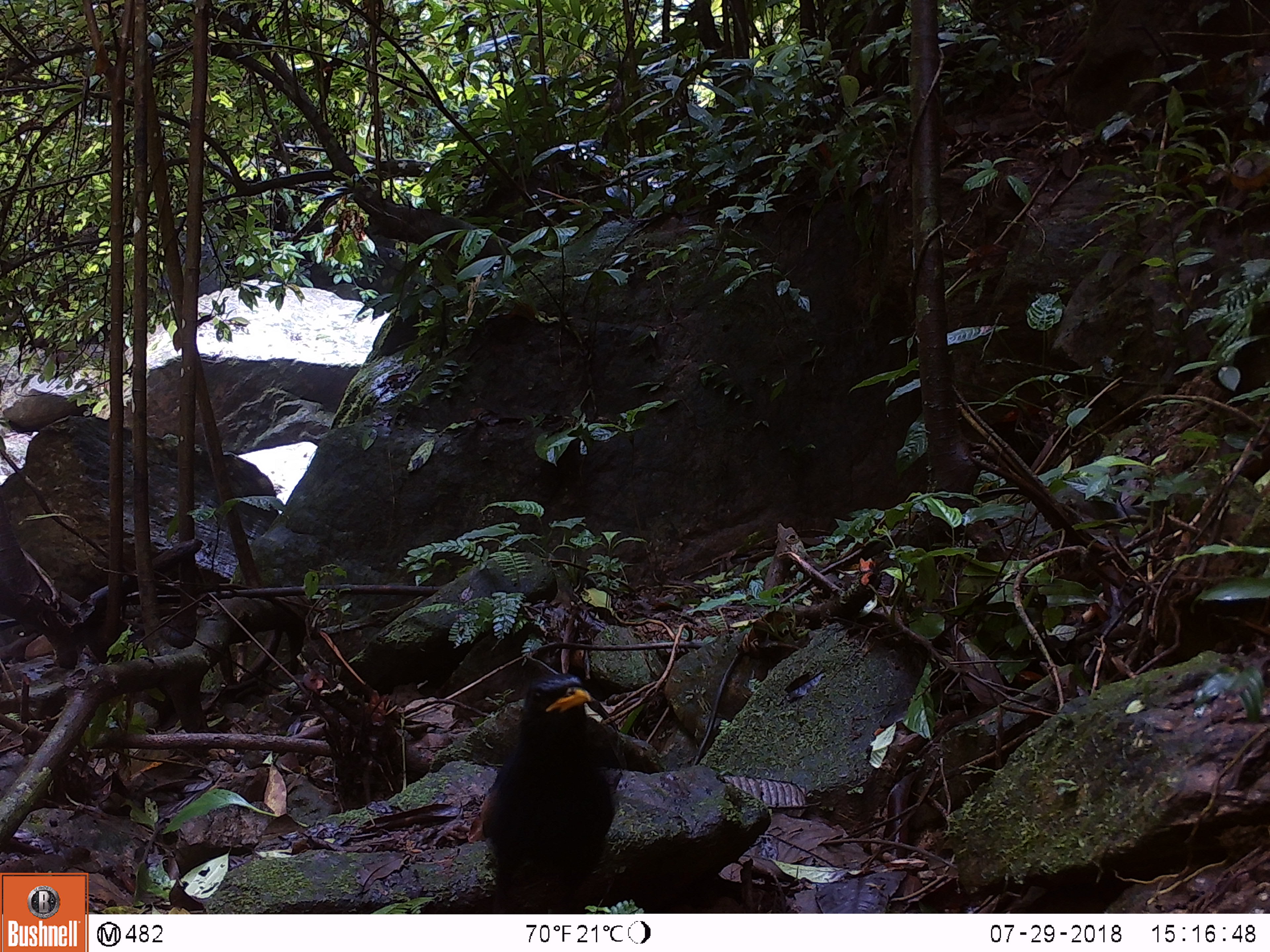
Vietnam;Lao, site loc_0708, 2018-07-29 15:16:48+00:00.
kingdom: Animalia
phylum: Chordata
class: Aves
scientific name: Aves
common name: bird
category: unidentified bird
Unidentified bird (bird) (Aves). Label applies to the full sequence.